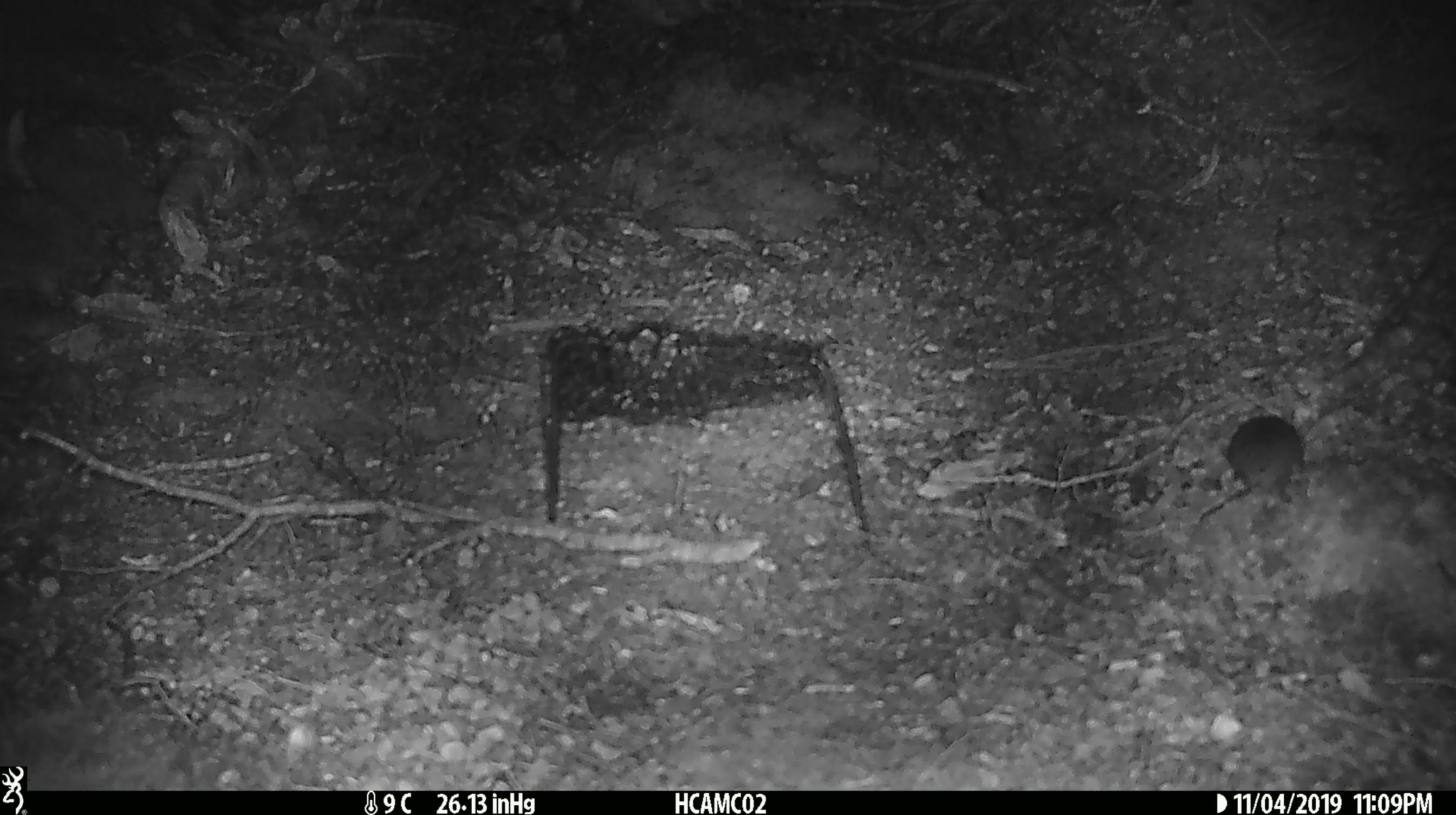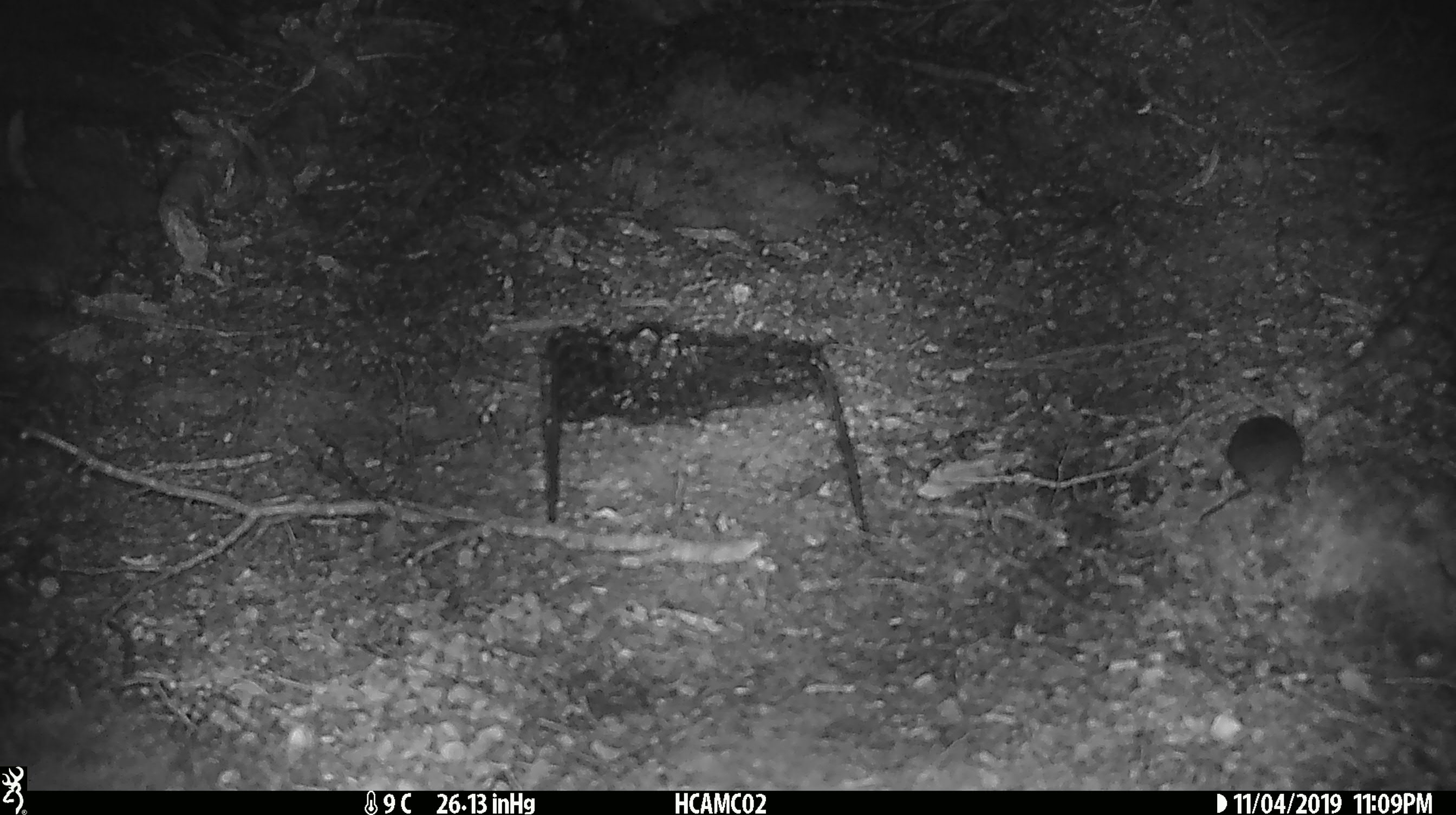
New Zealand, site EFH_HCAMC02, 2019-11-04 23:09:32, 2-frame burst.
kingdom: Animalia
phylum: Chordata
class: Mammalia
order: Rodentia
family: Muridae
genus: Mus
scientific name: Mus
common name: mouse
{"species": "mouse (Mus)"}